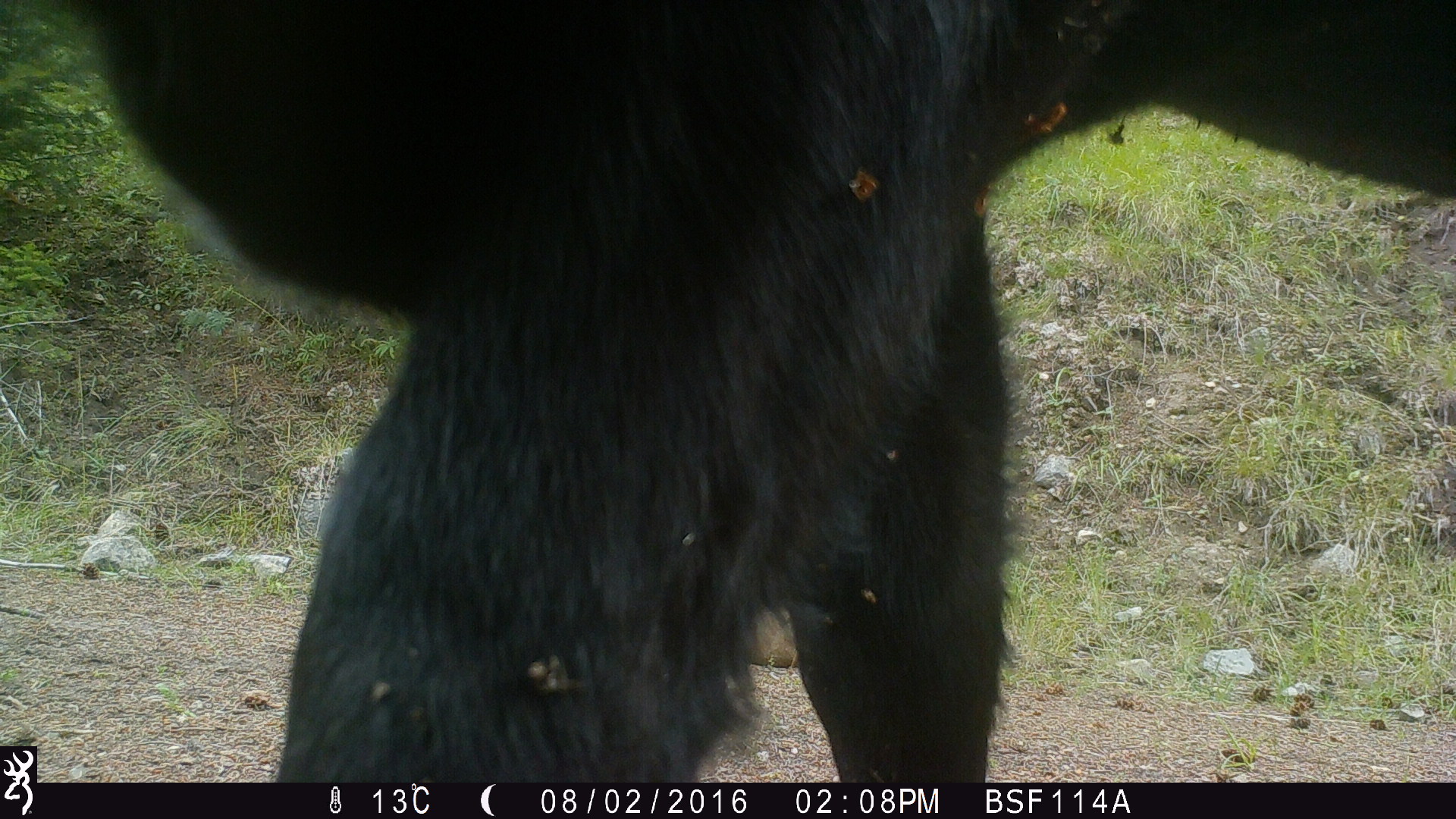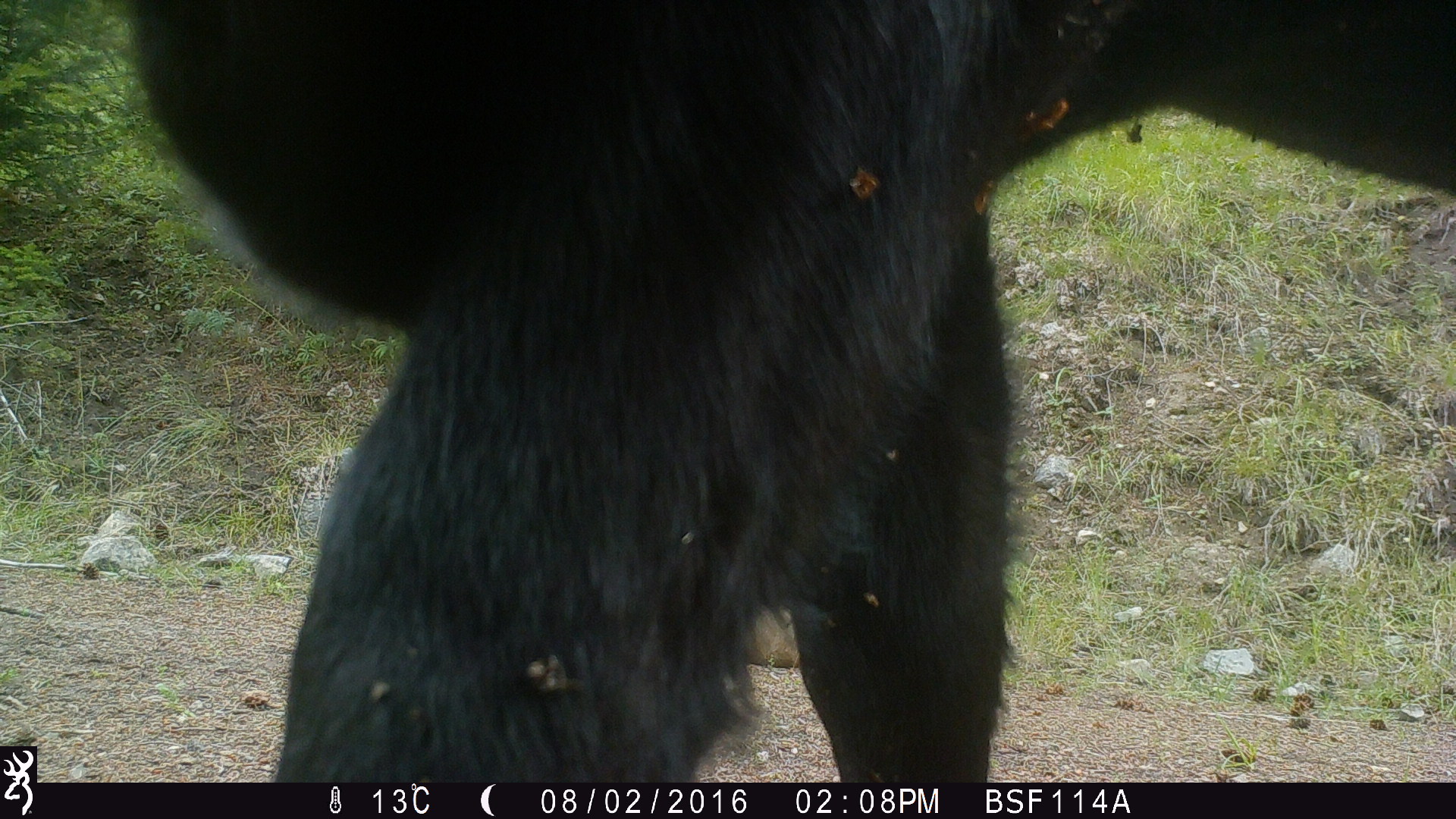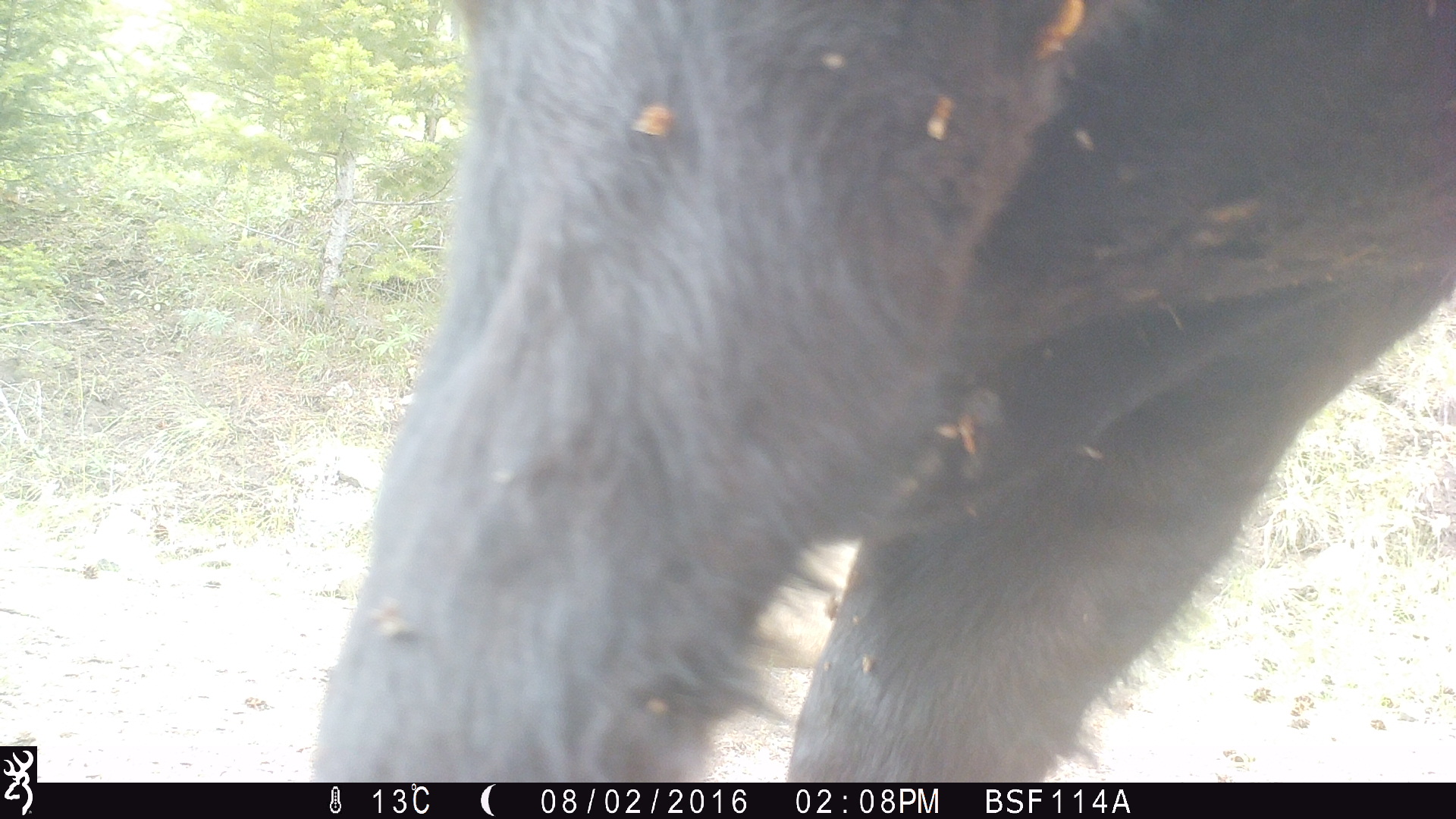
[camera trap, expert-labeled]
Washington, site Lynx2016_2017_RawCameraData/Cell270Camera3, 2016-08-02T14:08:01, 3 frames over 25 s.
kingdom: Animalia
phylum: Chordata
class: Mammalia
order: Artiodactyla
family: Bovidae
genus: Bos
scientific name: Bos taurus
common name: domestic cattle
Domestic cattle (Bos taurus). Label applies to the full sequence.